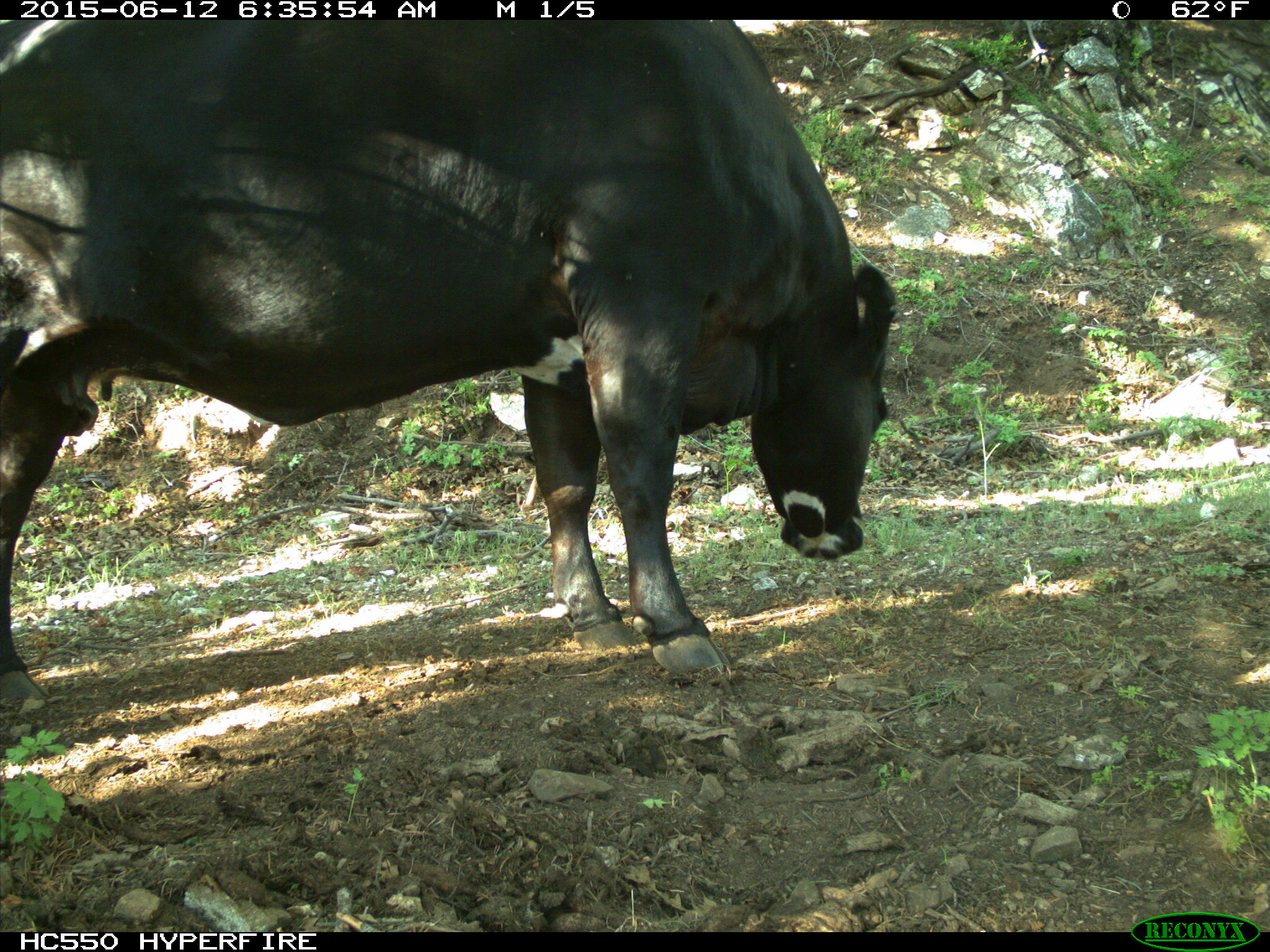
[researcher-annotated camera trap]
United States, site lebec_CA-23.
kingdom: Animalia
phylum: Chordata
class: Mammalia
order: Artiodactyla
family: Bovidae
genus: Bos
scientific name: Bos taurus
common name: domestic cow